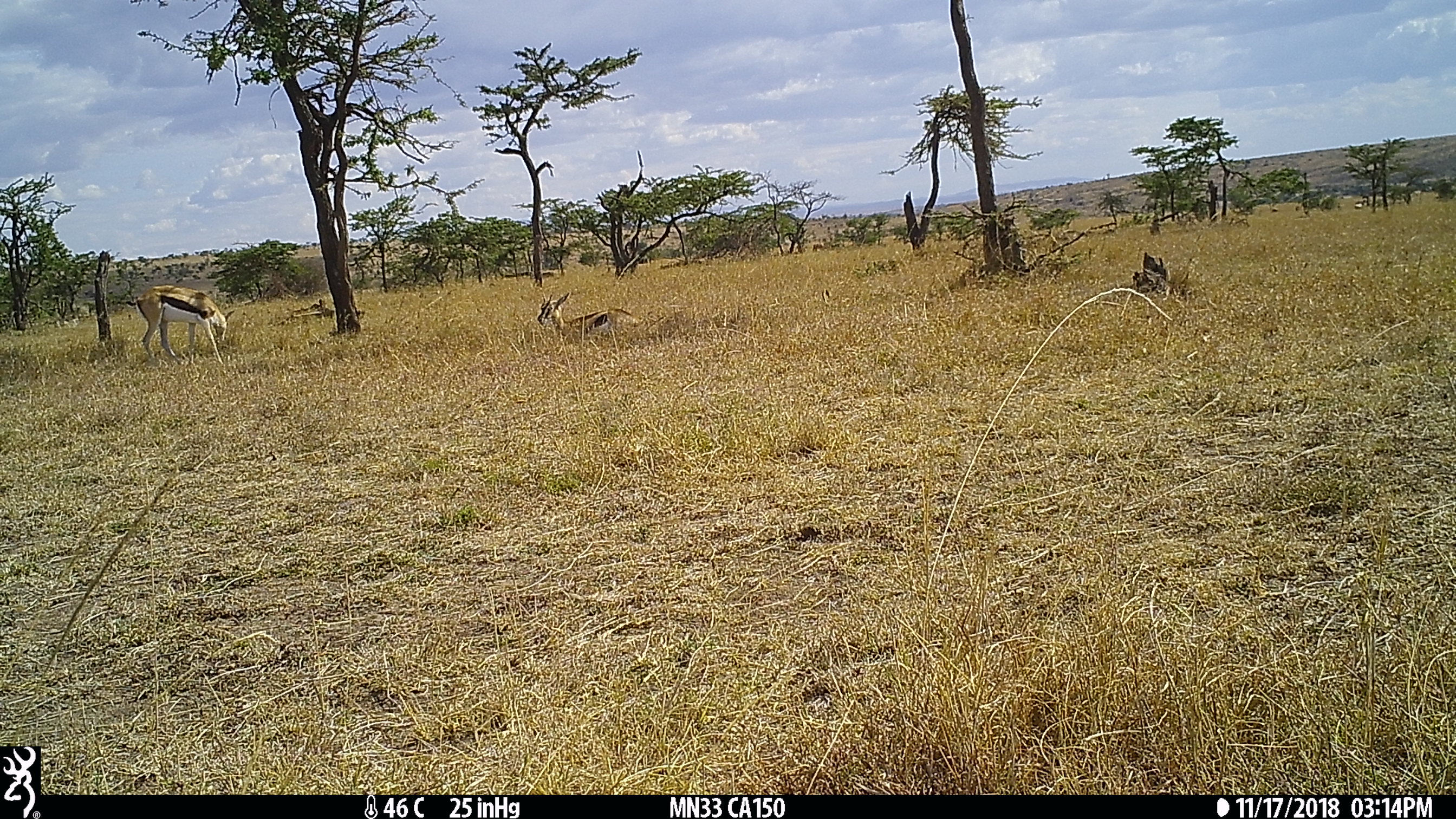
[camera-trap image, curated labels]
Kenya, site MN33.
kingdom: Animalia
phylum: Chordata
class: Mammalia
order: Artiodactyla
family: Bovidae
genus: Eudorcas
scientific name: Eudorcas thomsonii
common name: thomon's gazelle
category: gazelle thomsons